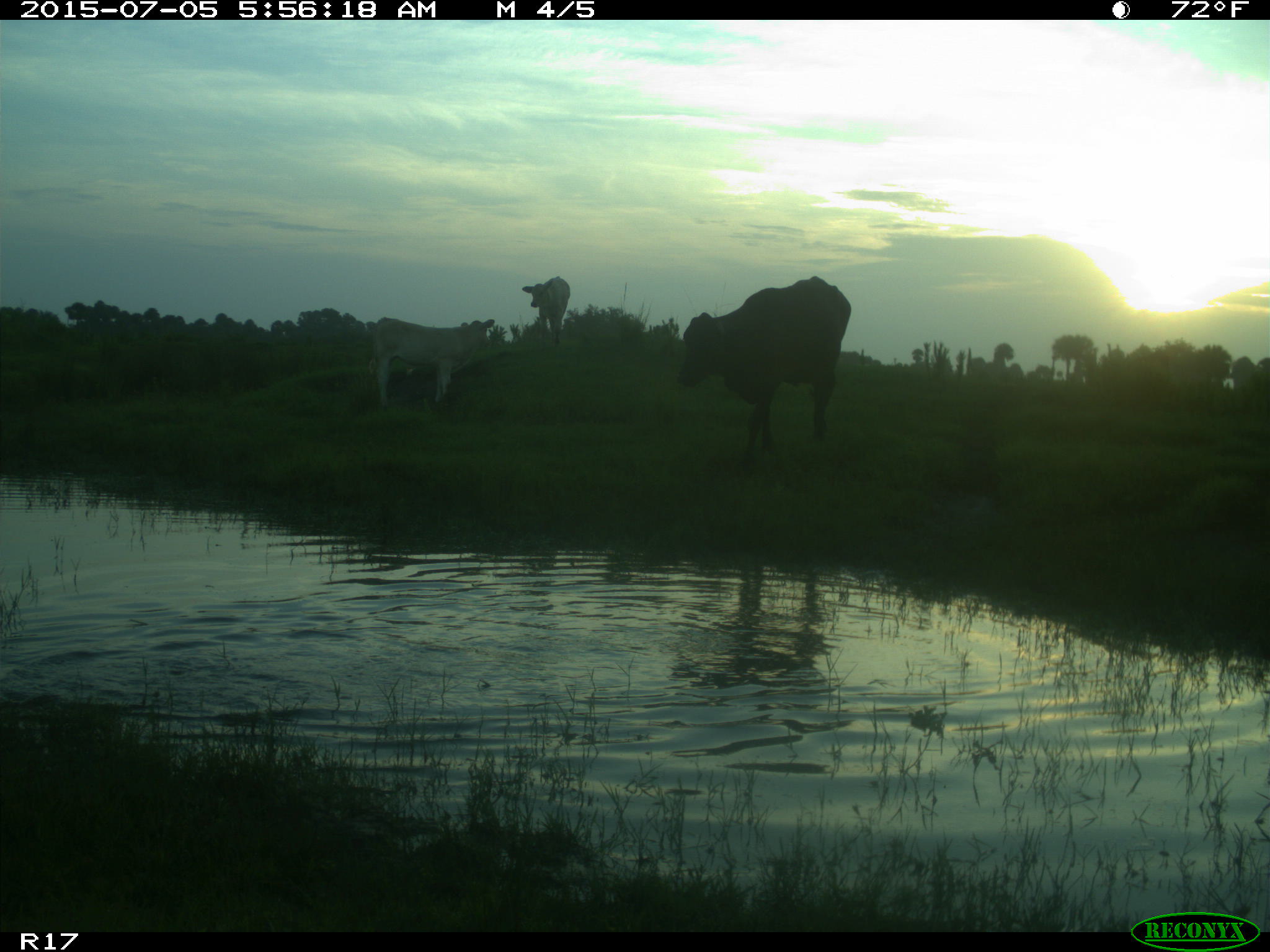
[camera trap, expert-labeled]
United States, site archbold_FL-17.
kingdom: Animalia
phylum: Chordata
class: Mammalia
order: Artiodactyla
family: Bovidae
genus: Bos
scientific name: Bos taurus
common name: domestic cow